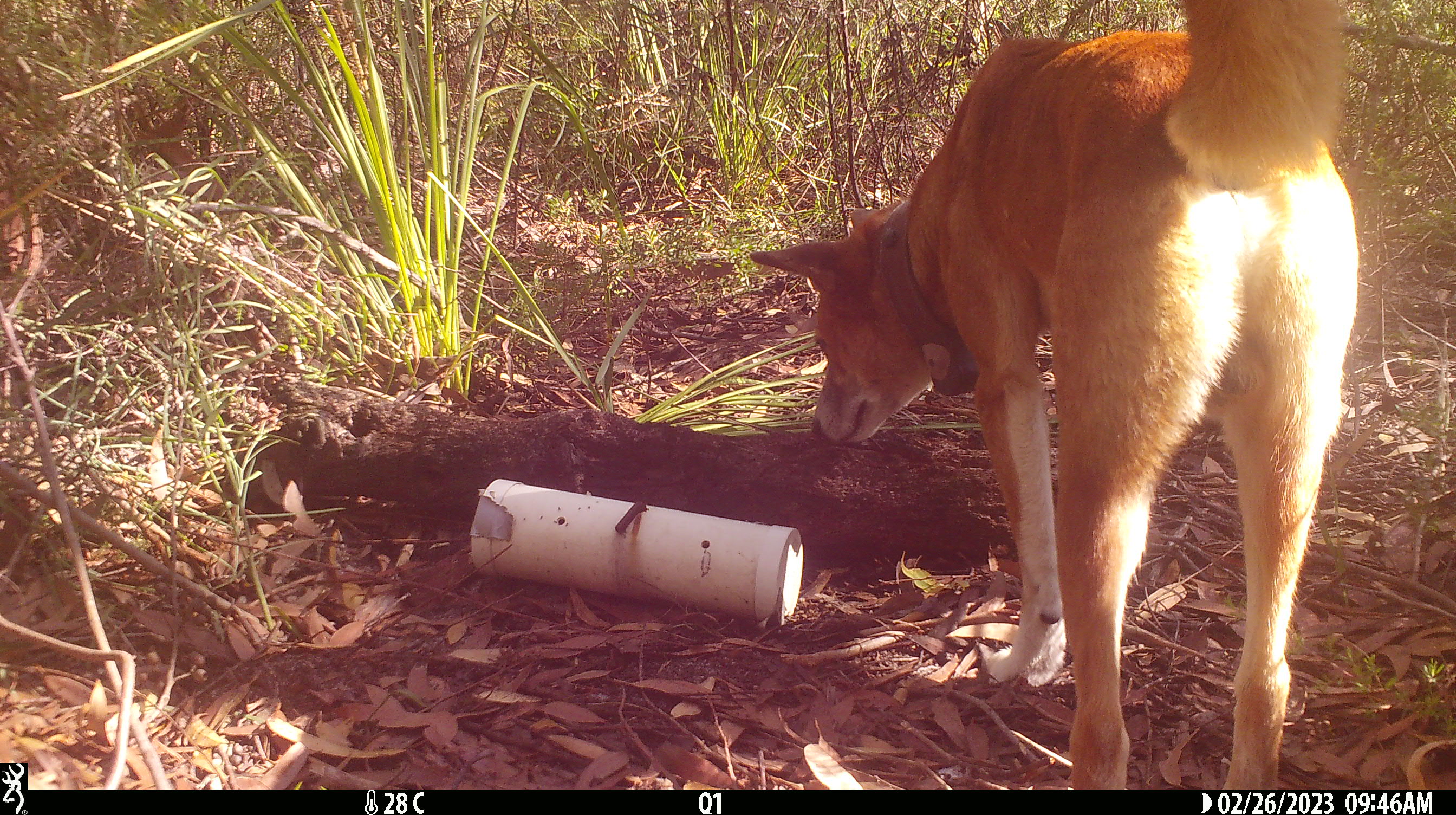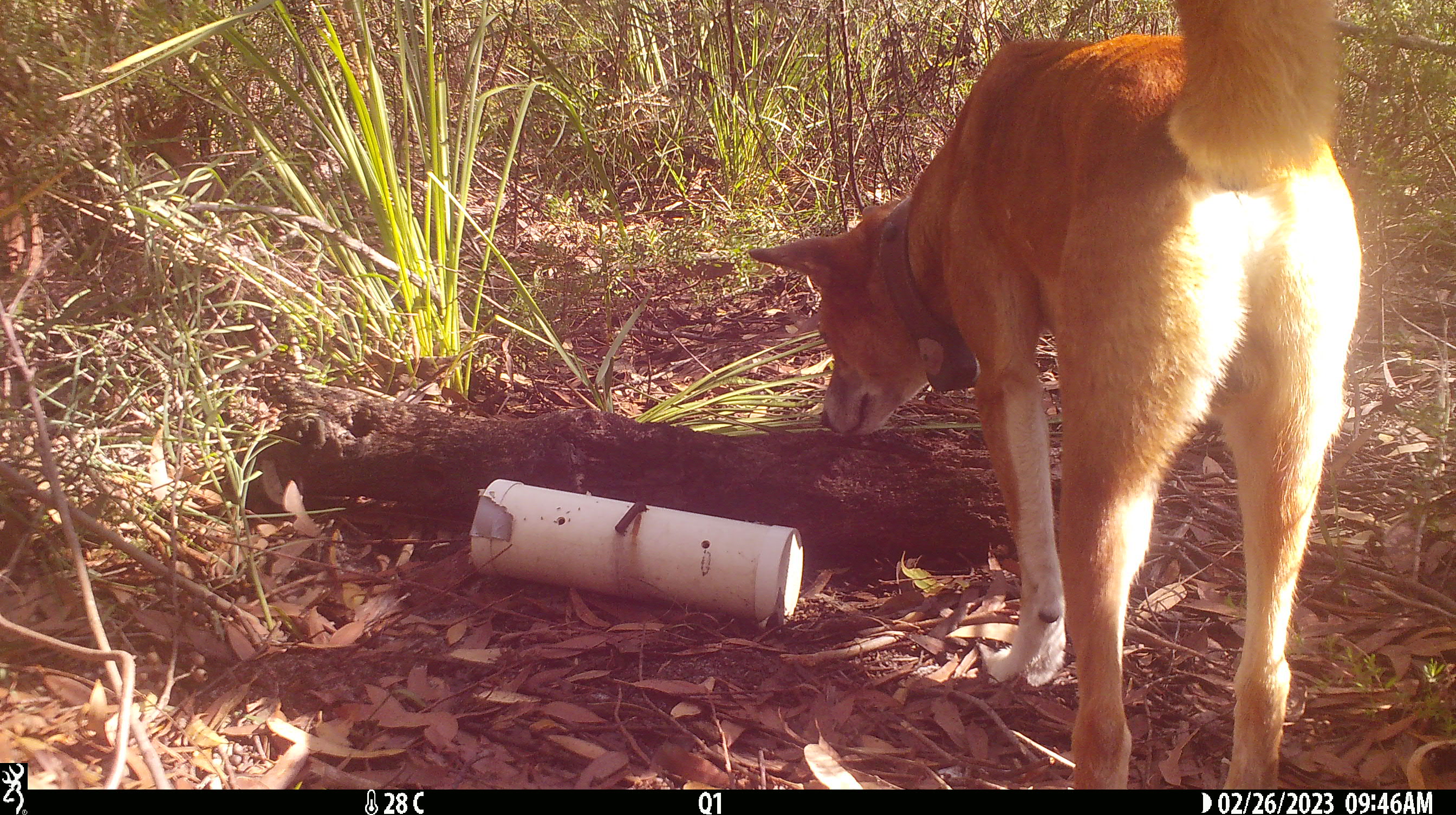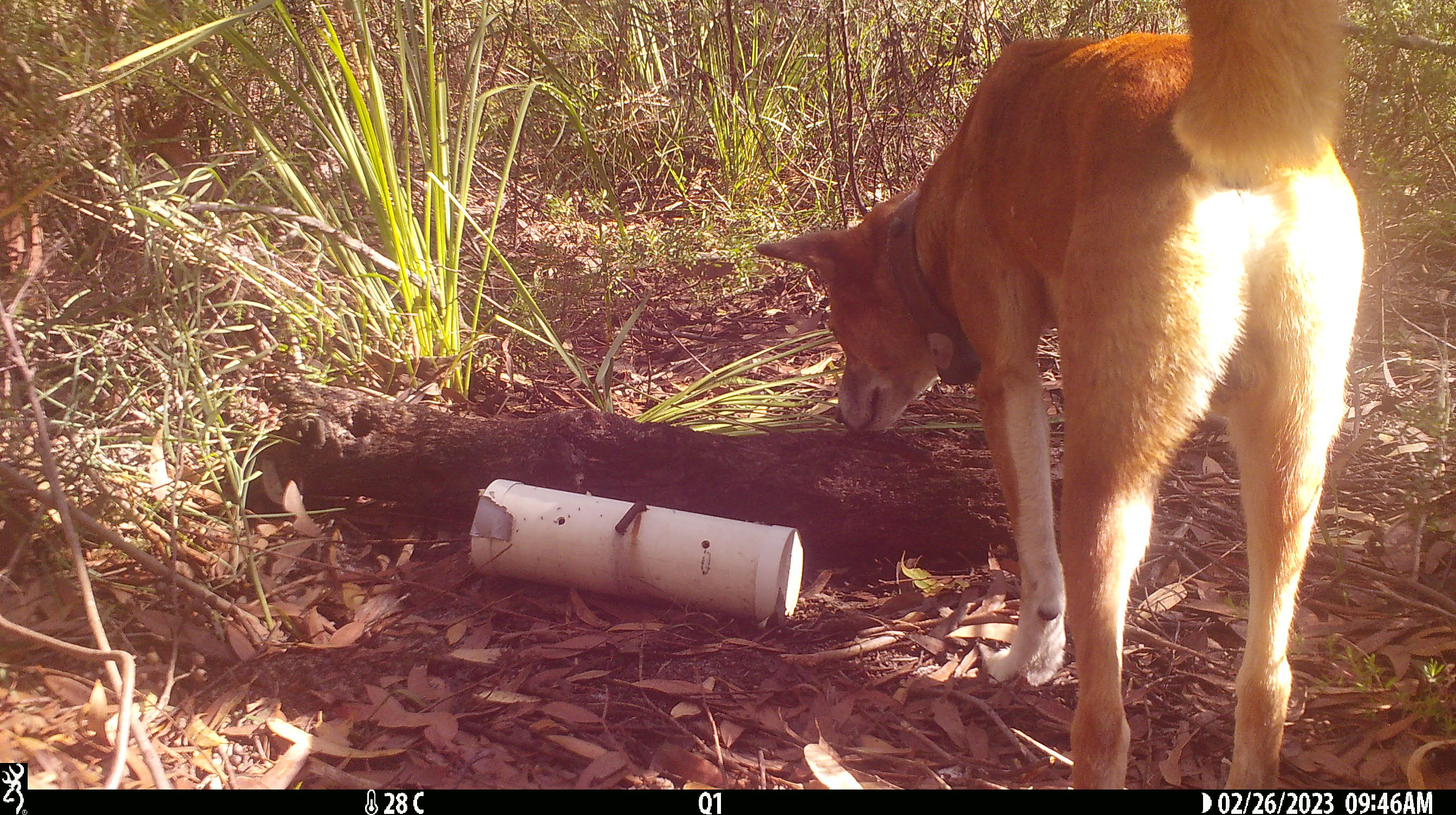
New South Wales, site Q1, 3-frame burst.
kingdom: Animalia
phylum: Chordata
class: Mammalia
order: Carnivora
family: Canidae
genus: Canis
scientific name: Canis familiaris dingo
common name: dingo